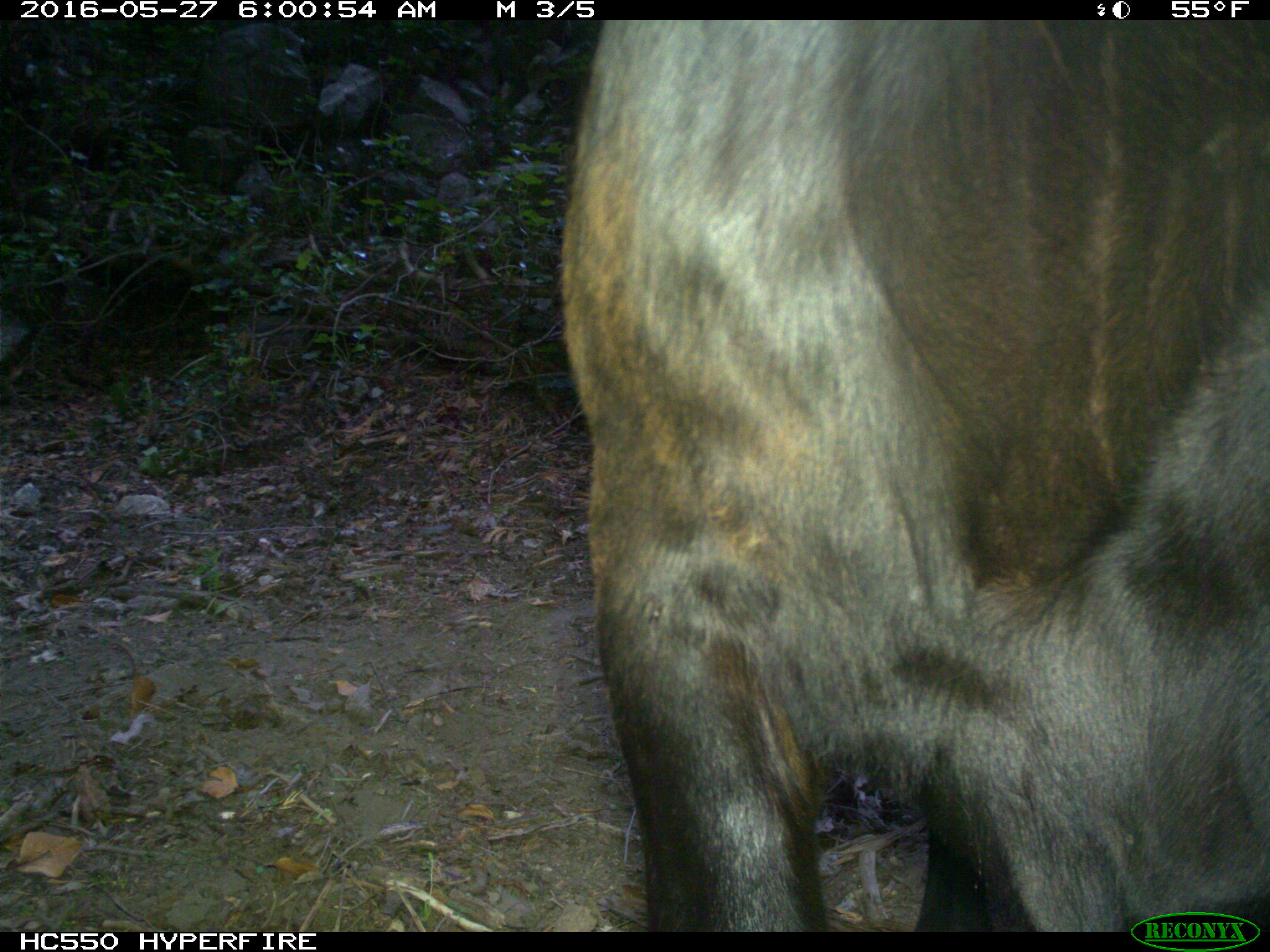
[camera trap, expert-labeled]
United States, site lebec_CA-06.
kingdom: Animalia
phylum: Chordata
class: Mammalia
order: Artiodactyla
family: Bovidae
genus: Bos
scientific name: Bos taurus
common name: domestic cow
Bos taurus (domestic cow).